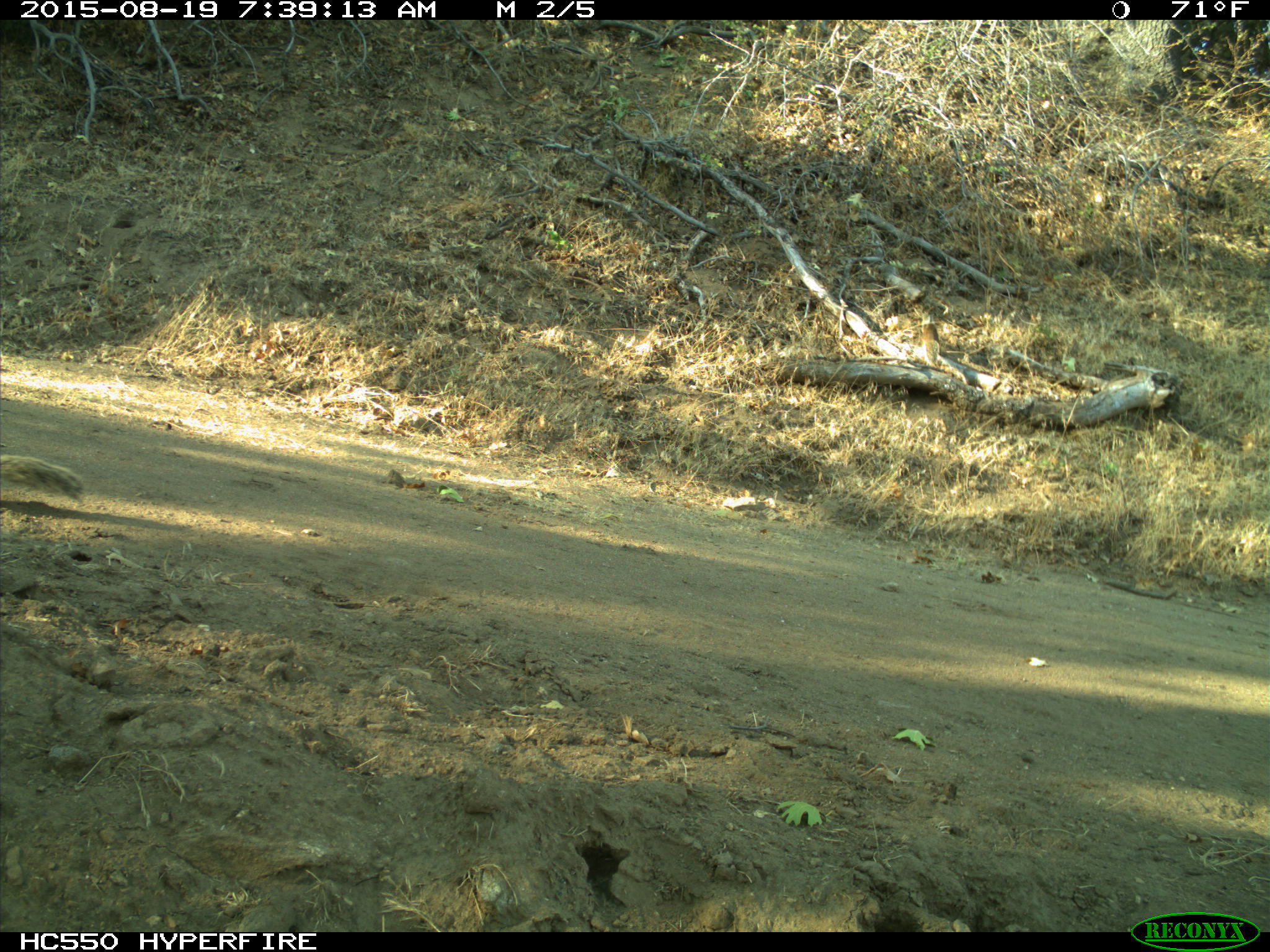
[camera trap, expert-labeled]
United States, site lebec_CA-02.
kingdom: Animalia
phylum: Chordata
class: Mammalia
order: Rodentia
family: Sciuridae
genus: Otospermophilus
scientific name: Otospermophilus beecheyi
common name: california ground squirrel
Otospermophilus beecheyi (california ground squirrel).